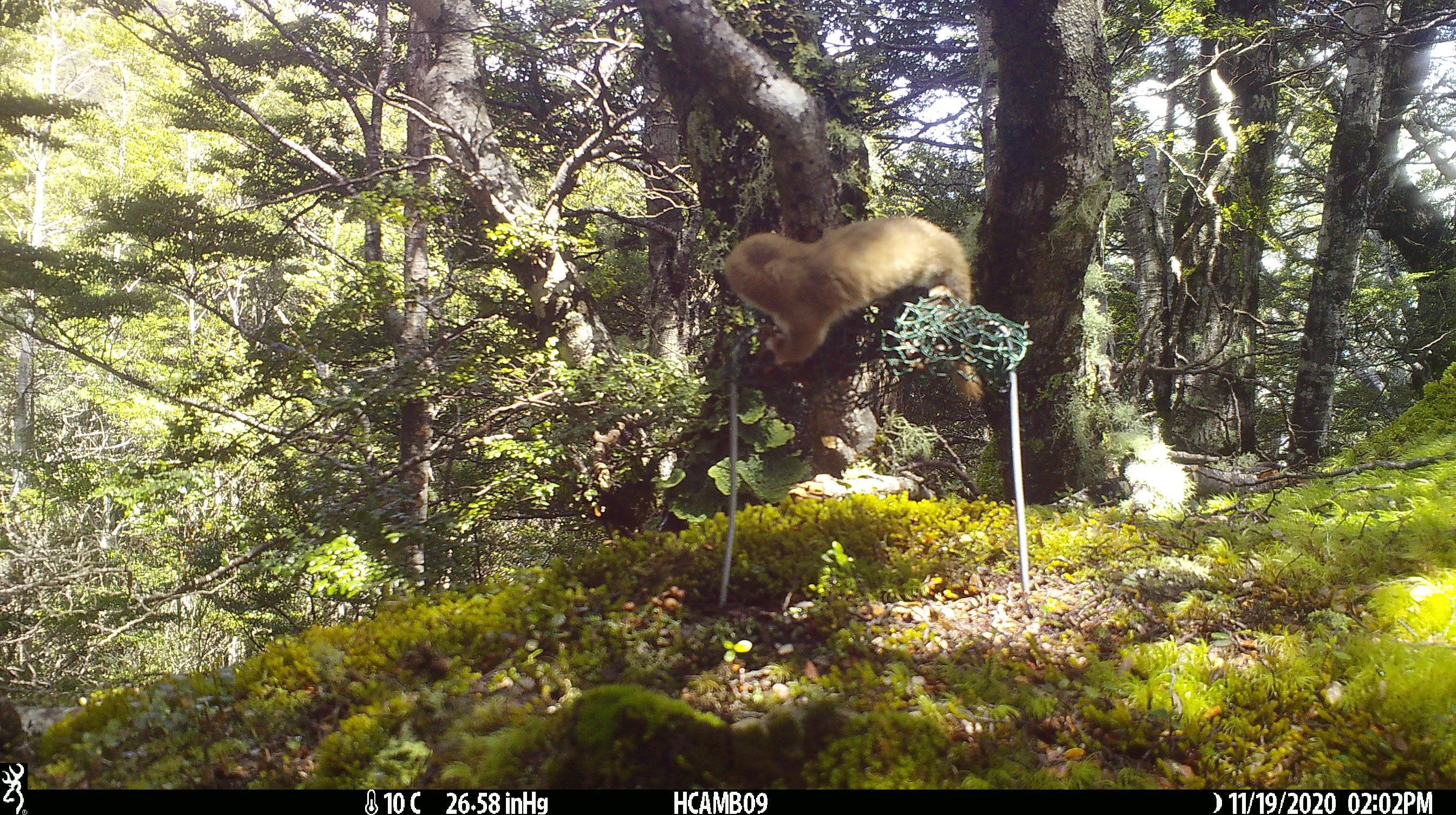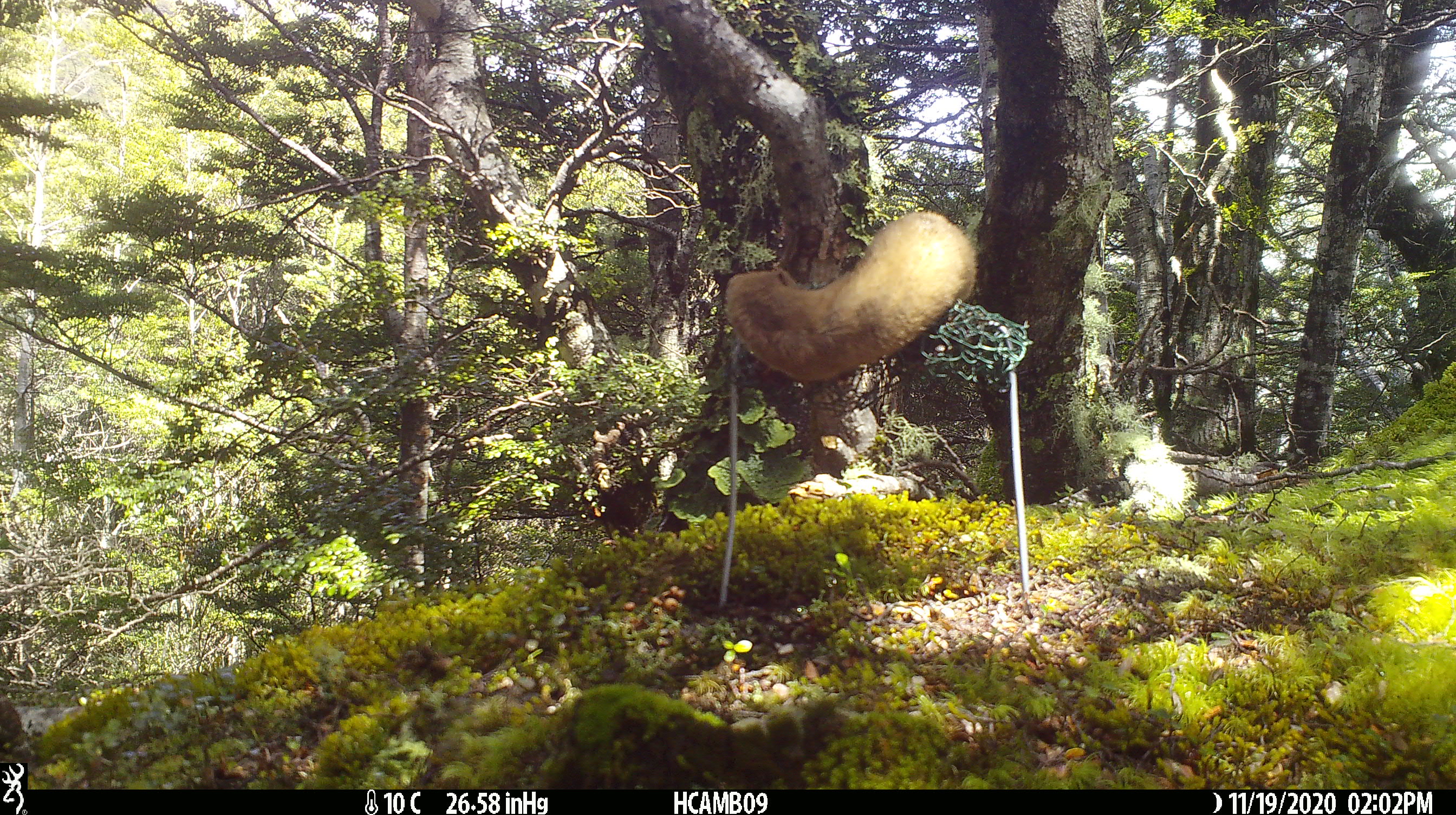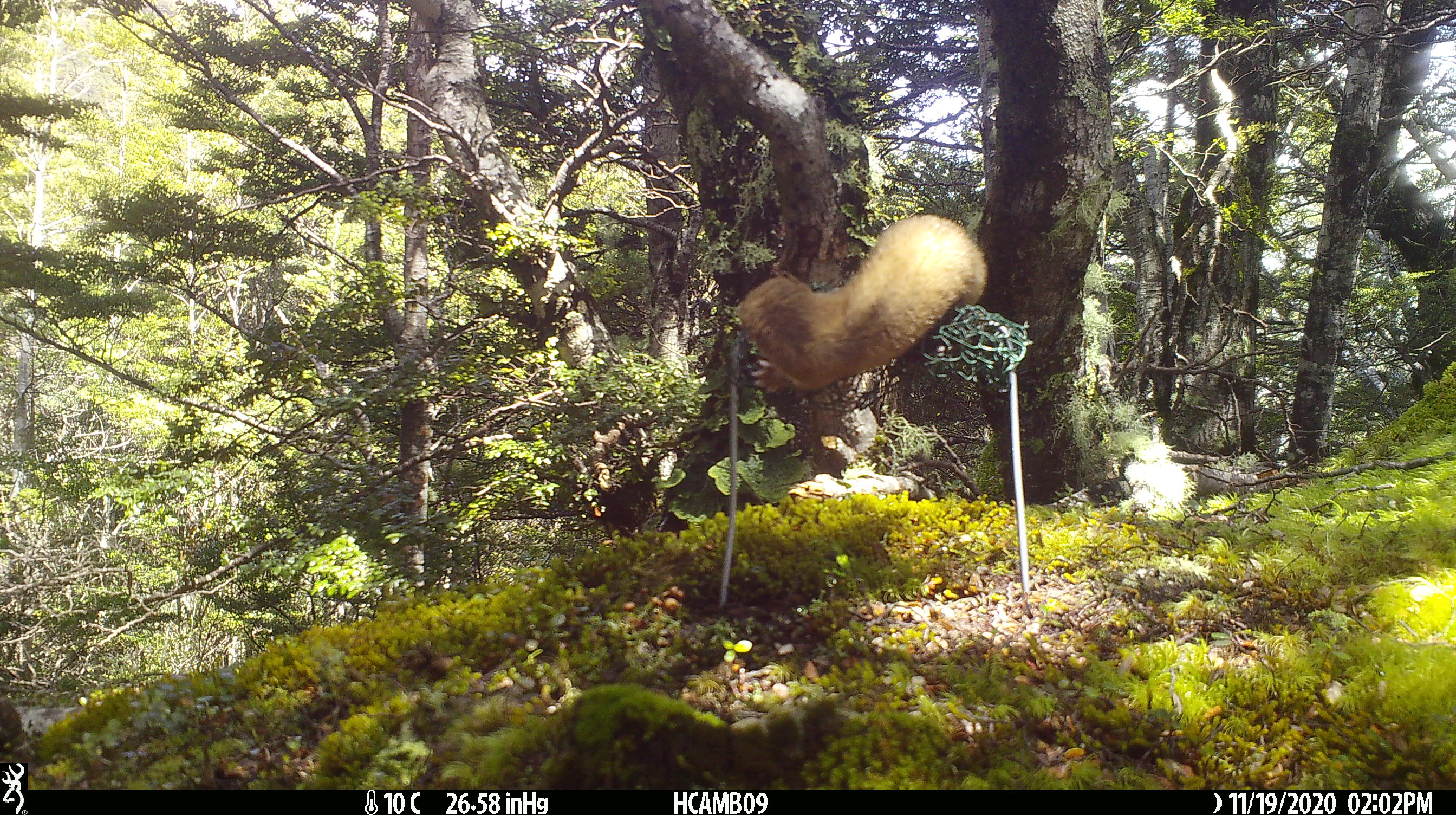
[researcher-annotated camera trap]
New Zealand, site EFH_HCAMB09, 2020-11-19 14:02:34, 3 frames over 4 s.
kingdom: Animalia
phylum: Chordata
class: Mammalia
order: Carnivora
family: Mustelidae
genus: Mustela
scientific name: Mustela nivalis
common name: least weasel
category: weasel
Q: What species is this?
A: Weasel (least weasel) (Mustela nivalis).